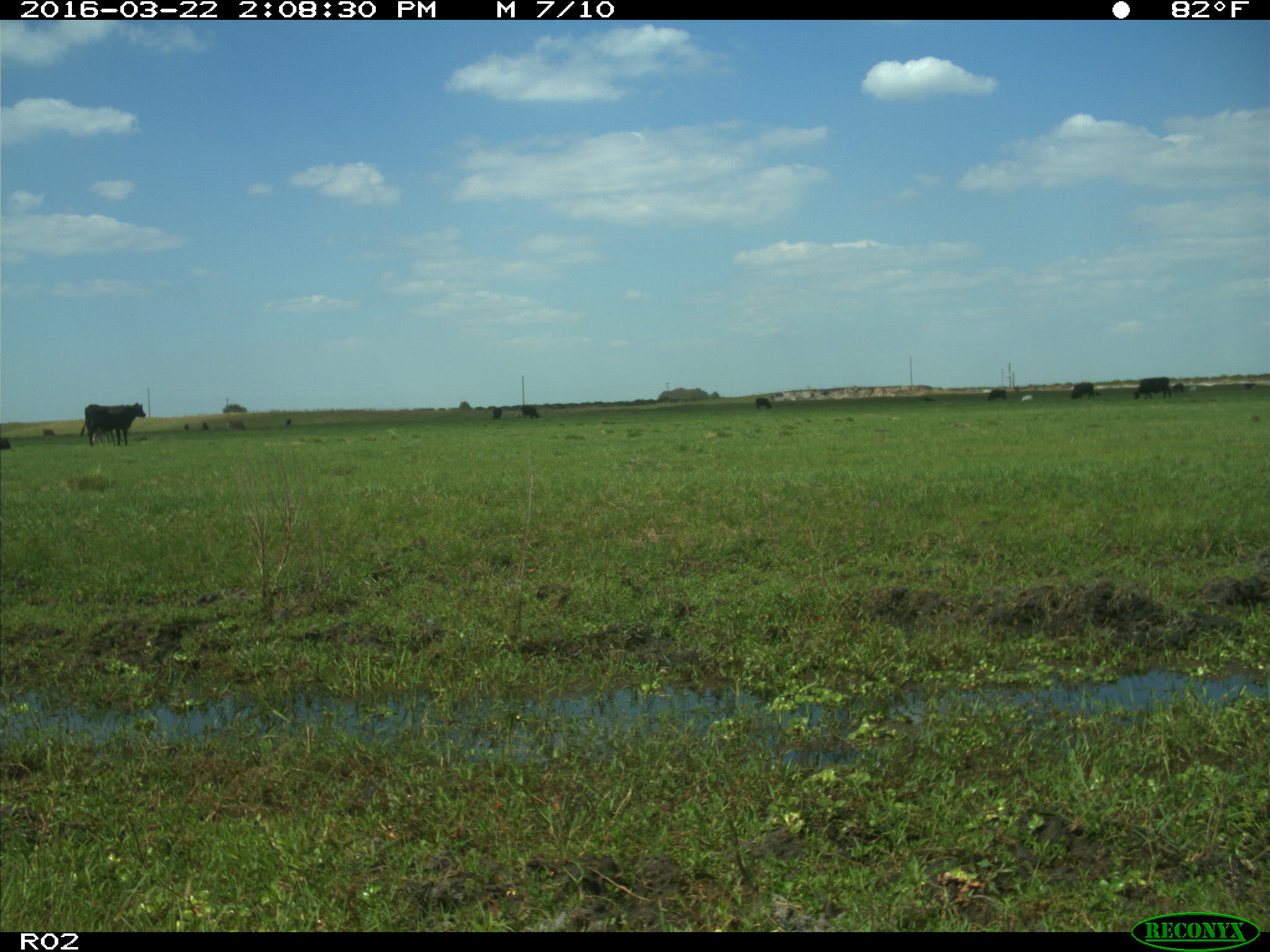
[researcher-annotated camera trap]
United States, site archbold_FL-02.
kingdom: Animalia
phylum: Chordata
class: Mammalia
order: Artiodactyla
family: Bovidae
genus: Bos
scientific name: Bos taurus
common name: domestic cow